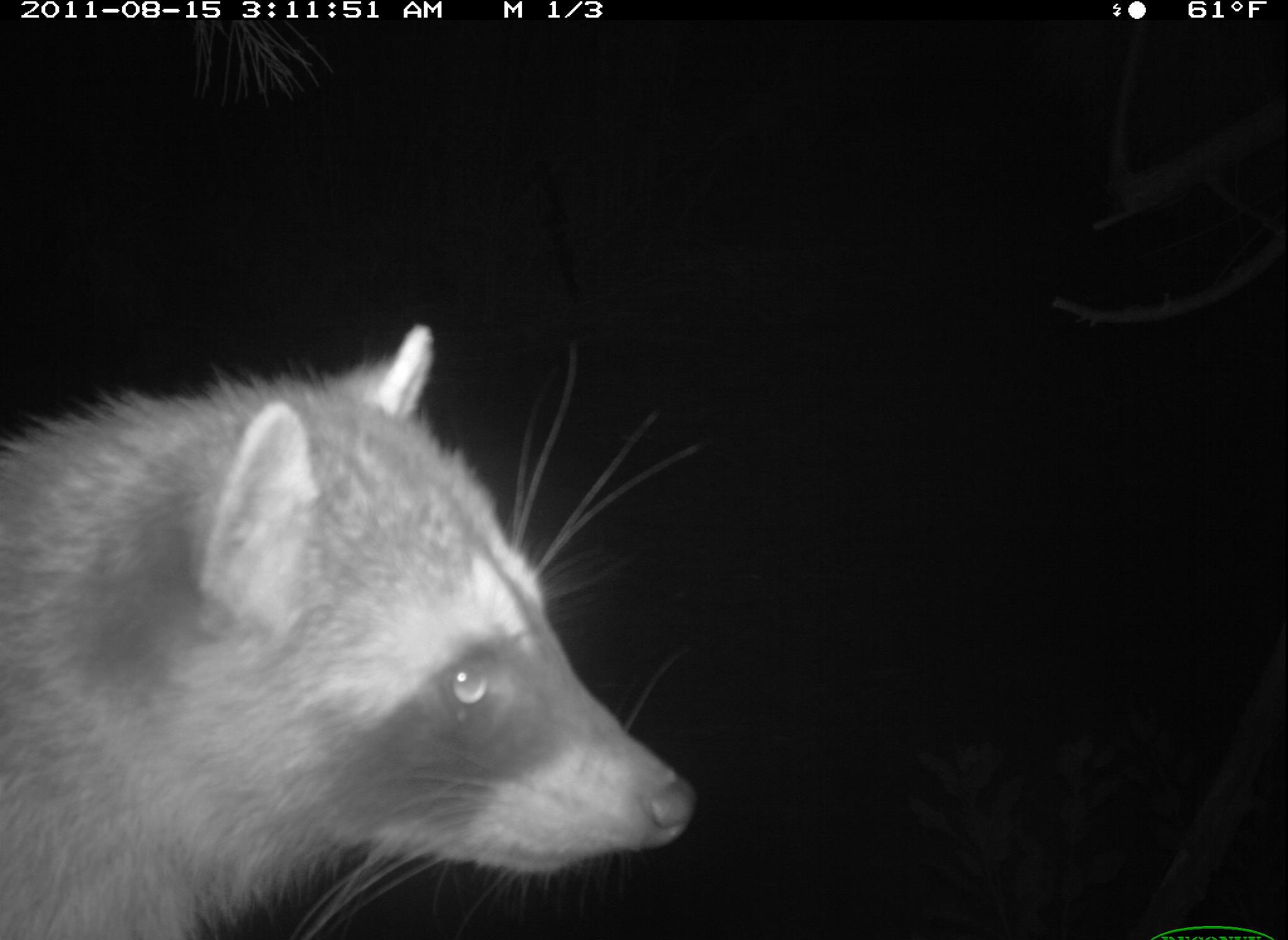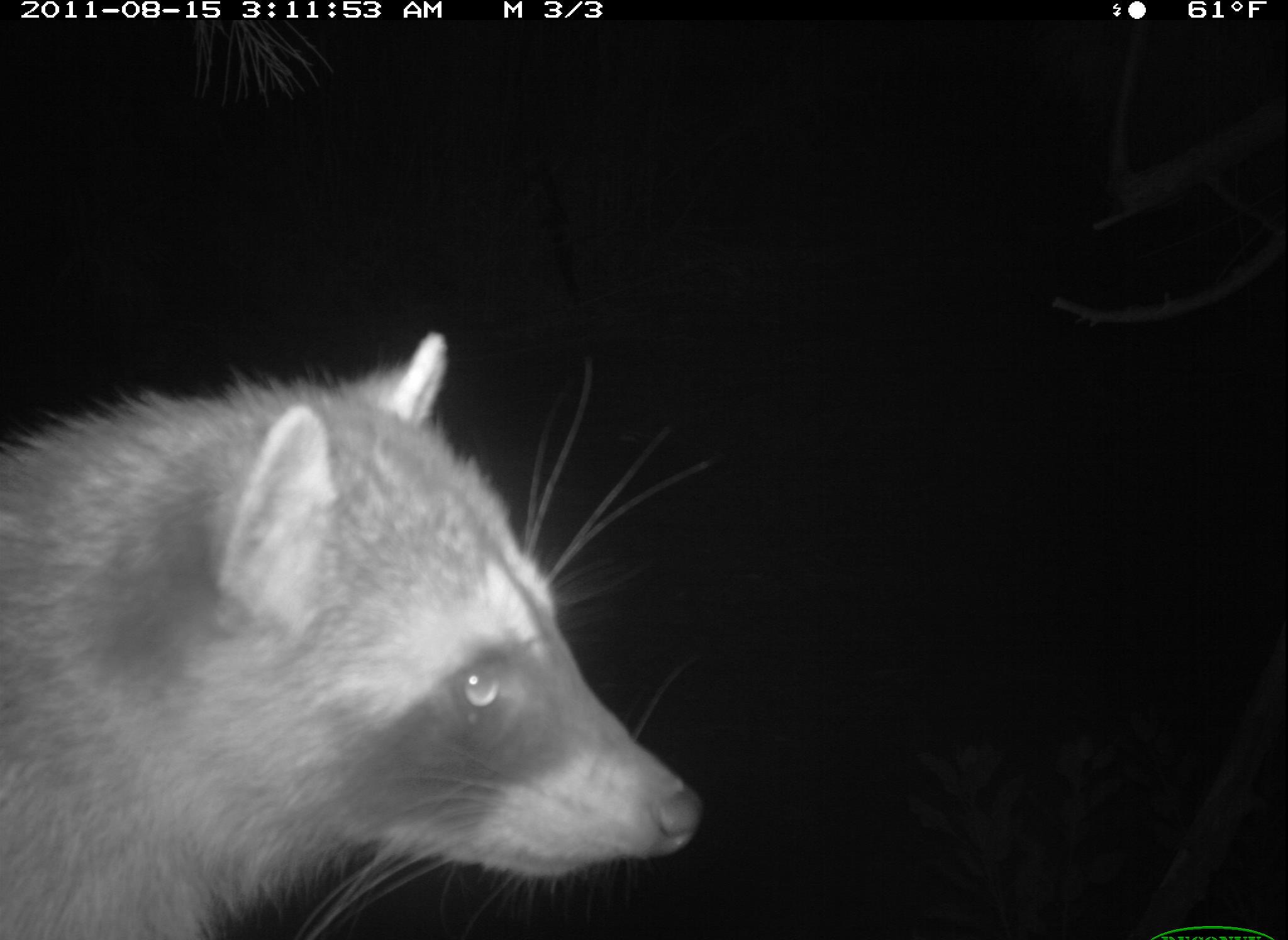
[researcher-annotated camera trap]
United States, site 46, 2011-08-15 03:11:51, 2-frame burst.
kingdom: Animalia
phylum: Chordata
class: Mammalia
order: Carnivora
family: Procyonidae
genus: Procyon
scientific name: Procyon lotor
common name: raccoon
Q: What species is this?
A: Raccoon (Procyon lotor).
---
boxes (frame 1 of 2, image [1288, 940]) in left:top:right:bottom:
raccoon: 13:300:724:925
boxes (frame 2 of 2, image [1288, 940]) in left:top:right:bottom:
raccoon: 6:316:733:931